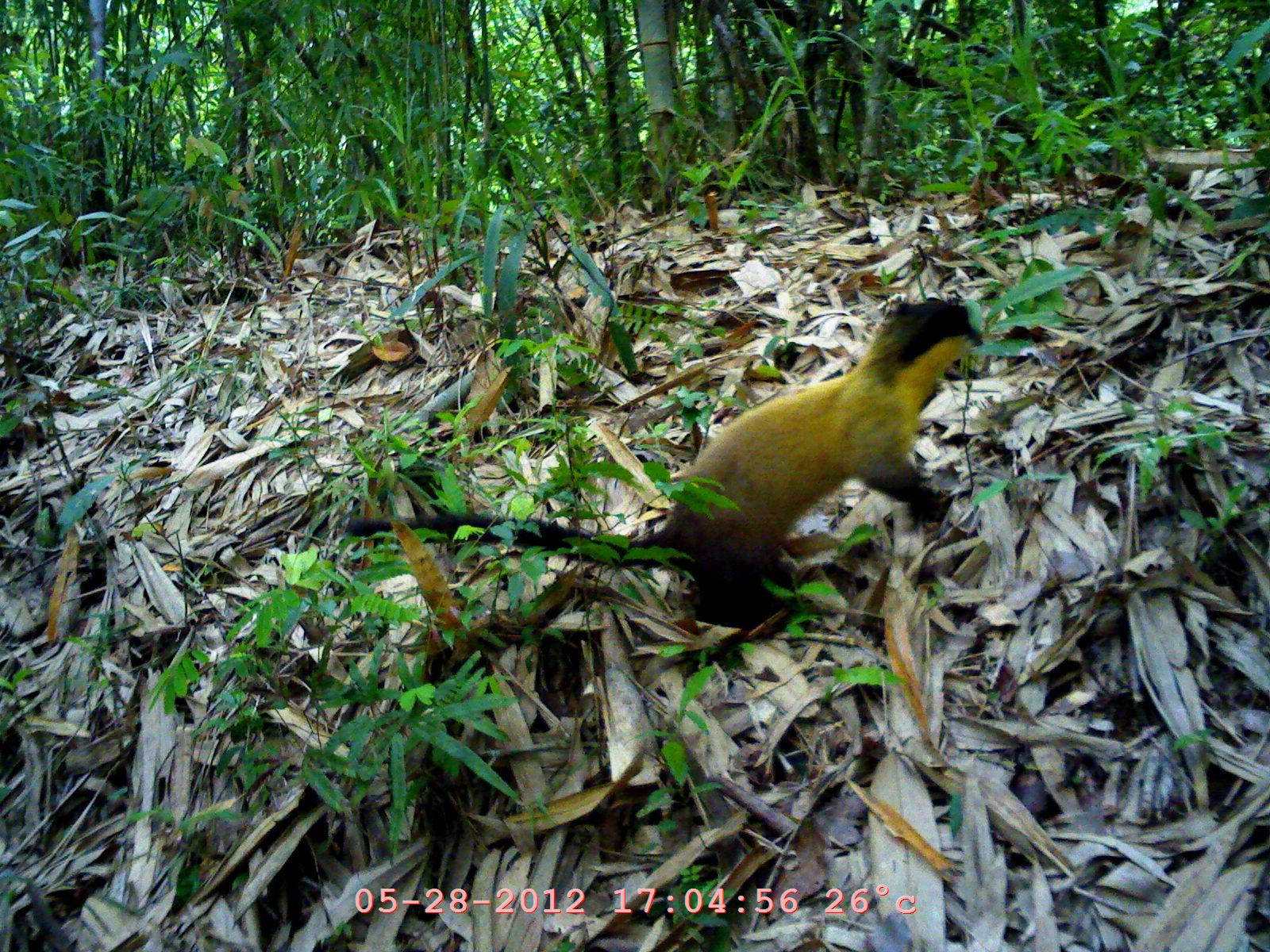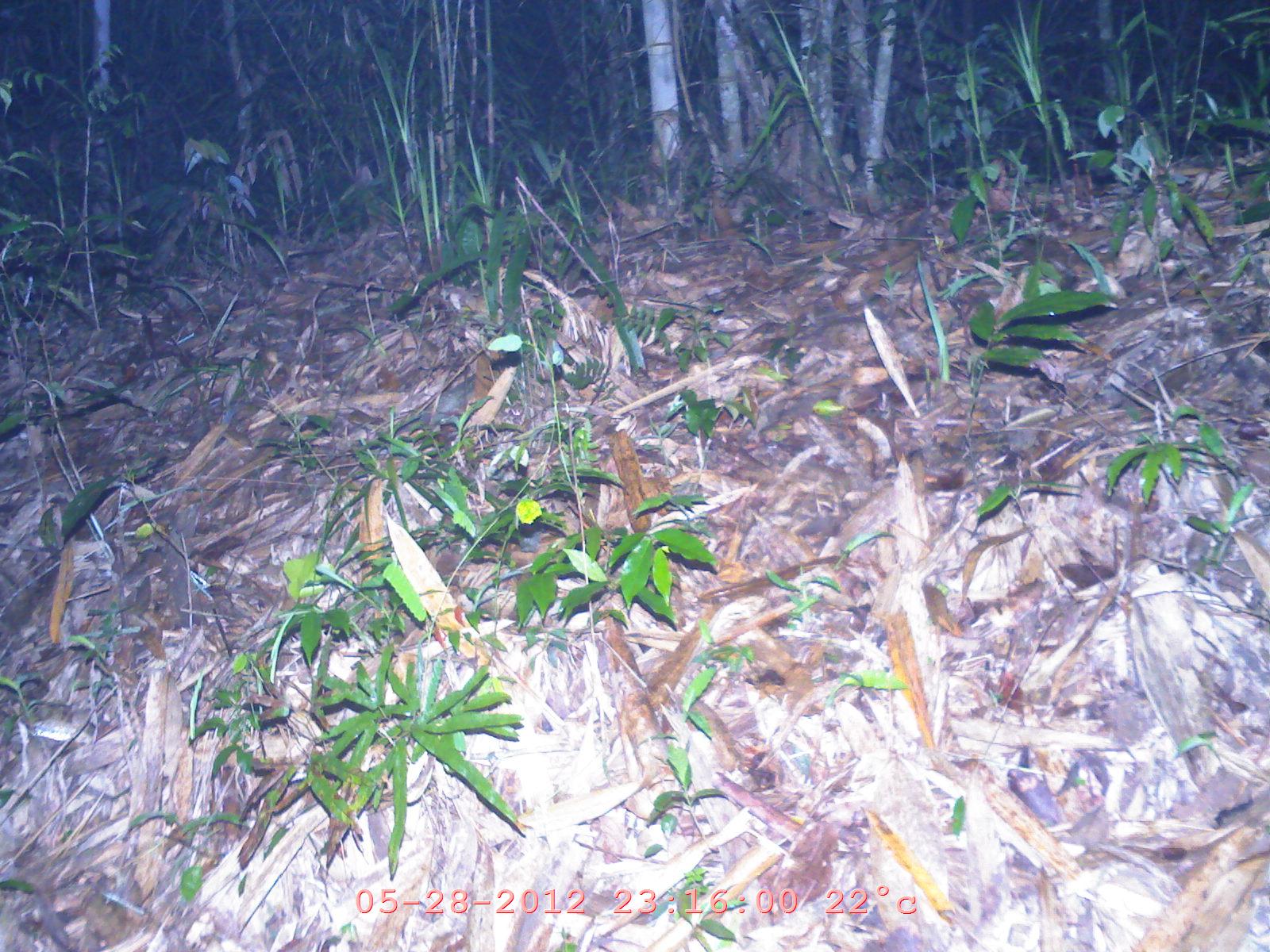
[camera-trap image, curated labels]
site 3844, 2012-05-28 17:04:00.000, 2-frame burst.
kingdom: Animalia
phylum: Chordata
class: Mammalia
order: Carnivora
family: Mustelidae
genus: Martes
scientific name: Martes flavigula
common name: yellow-throated marten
Martes flavigula (yellow-throated marten), count 1.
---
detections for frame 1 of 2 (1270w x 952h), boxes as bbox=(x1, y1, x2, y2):
martes flavigula: bbox=(342, 290, 985, 643)